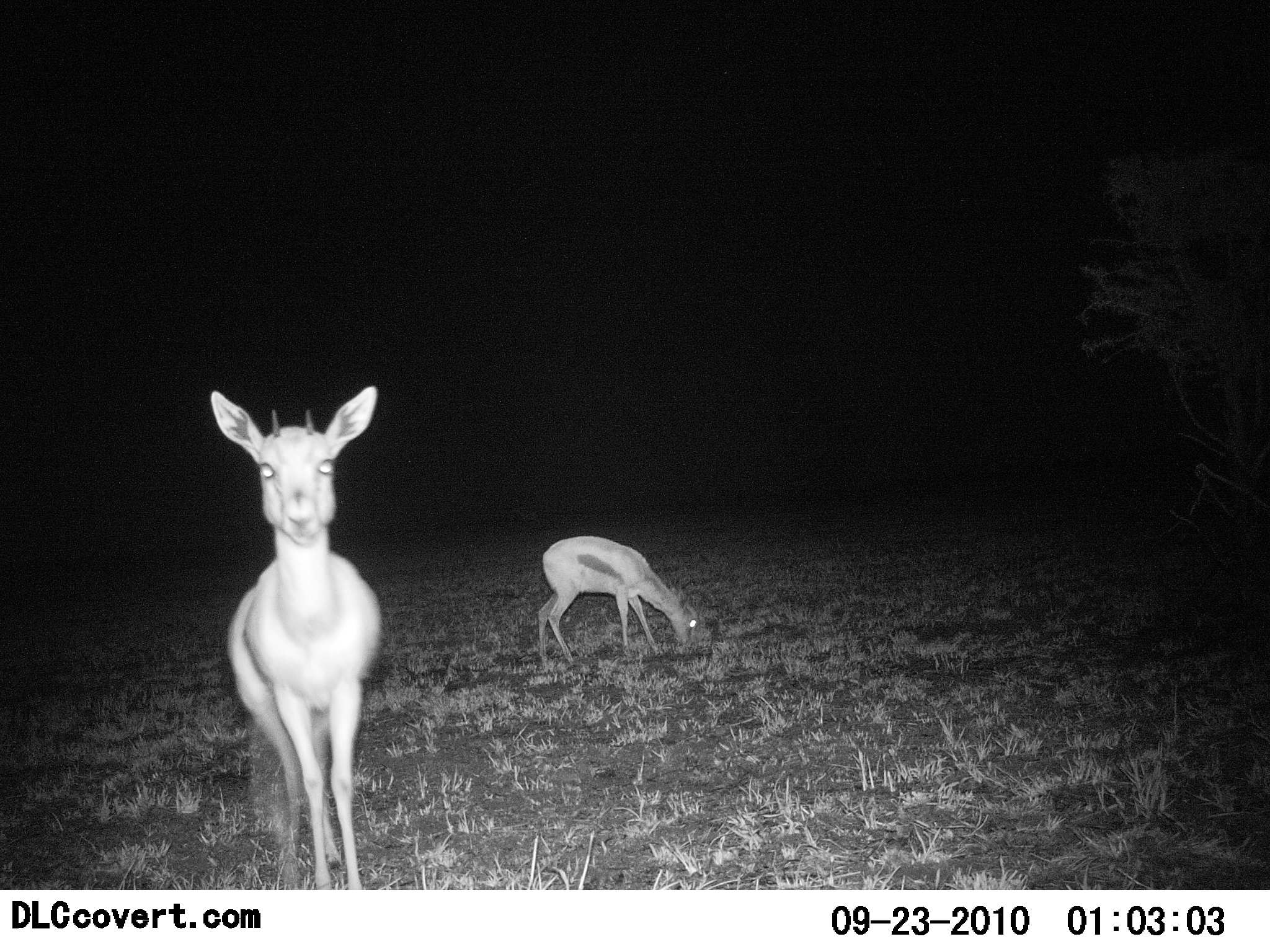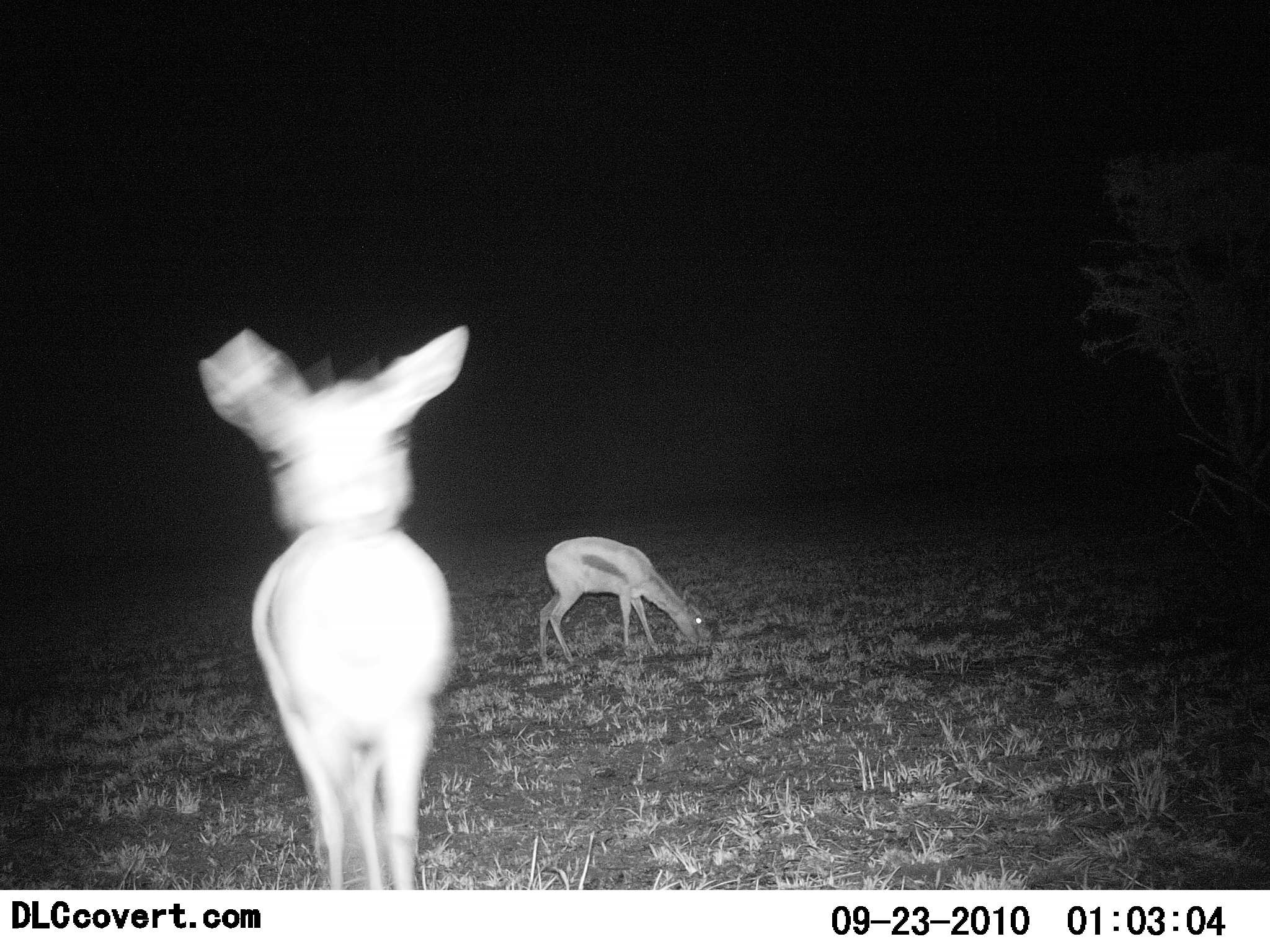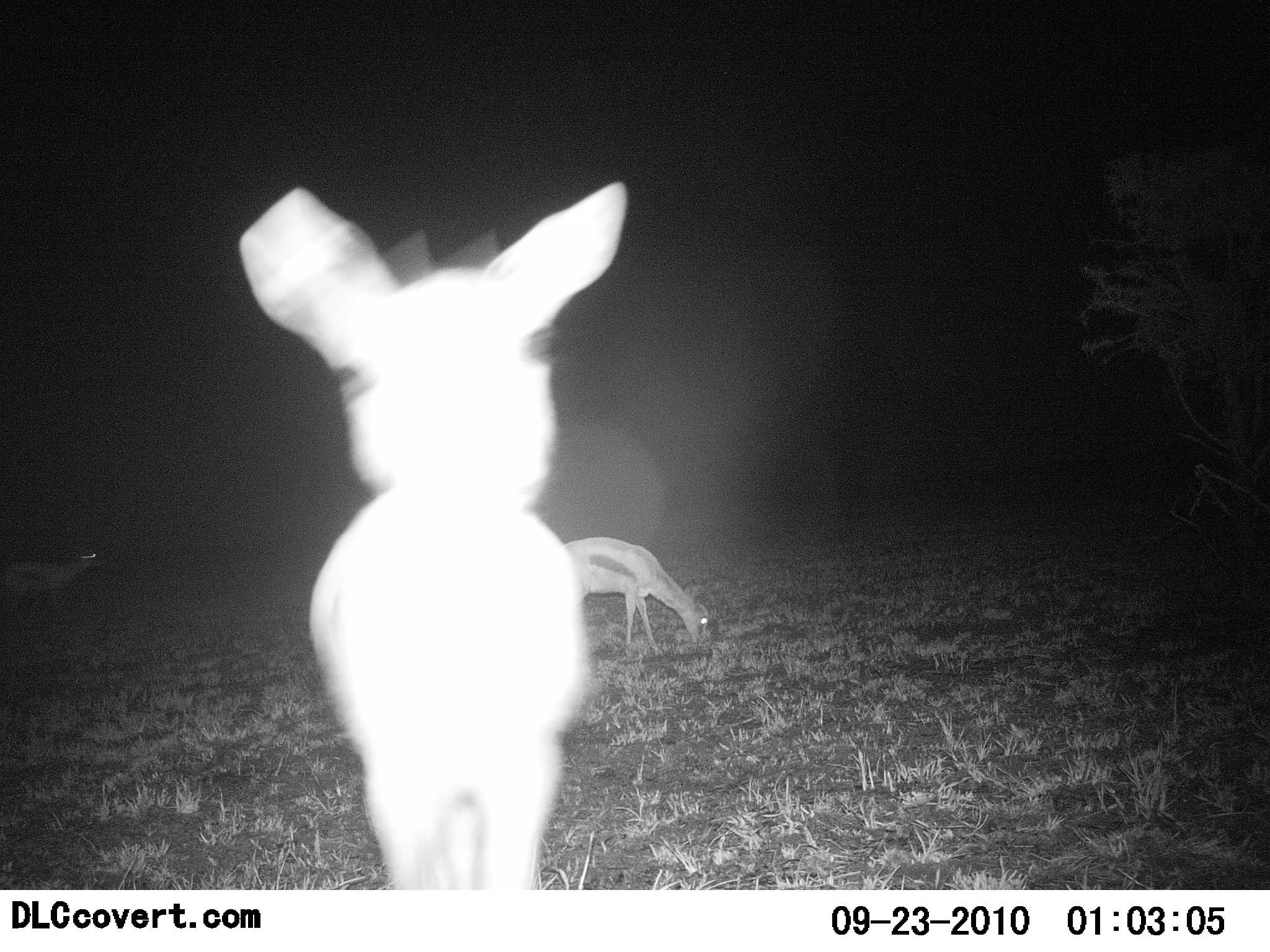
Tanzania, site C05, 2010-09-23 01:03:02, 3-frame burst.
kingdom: Animalia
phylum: Chordata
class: Mammalia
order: Artiodactyla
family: Bovidae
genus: Eudorcas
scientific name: Eudorcas thomsonii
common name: thomson's gazelle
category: gazellethomsons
Gazellethomsons (thomson's gazelle) (Eudorcas thomsonii), count 2. Behavior (volunteer vote fractions): standing 47%, resting 0%, moving 60%, interacting 0%. Young present (vote fraction): 0%. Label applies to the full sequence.